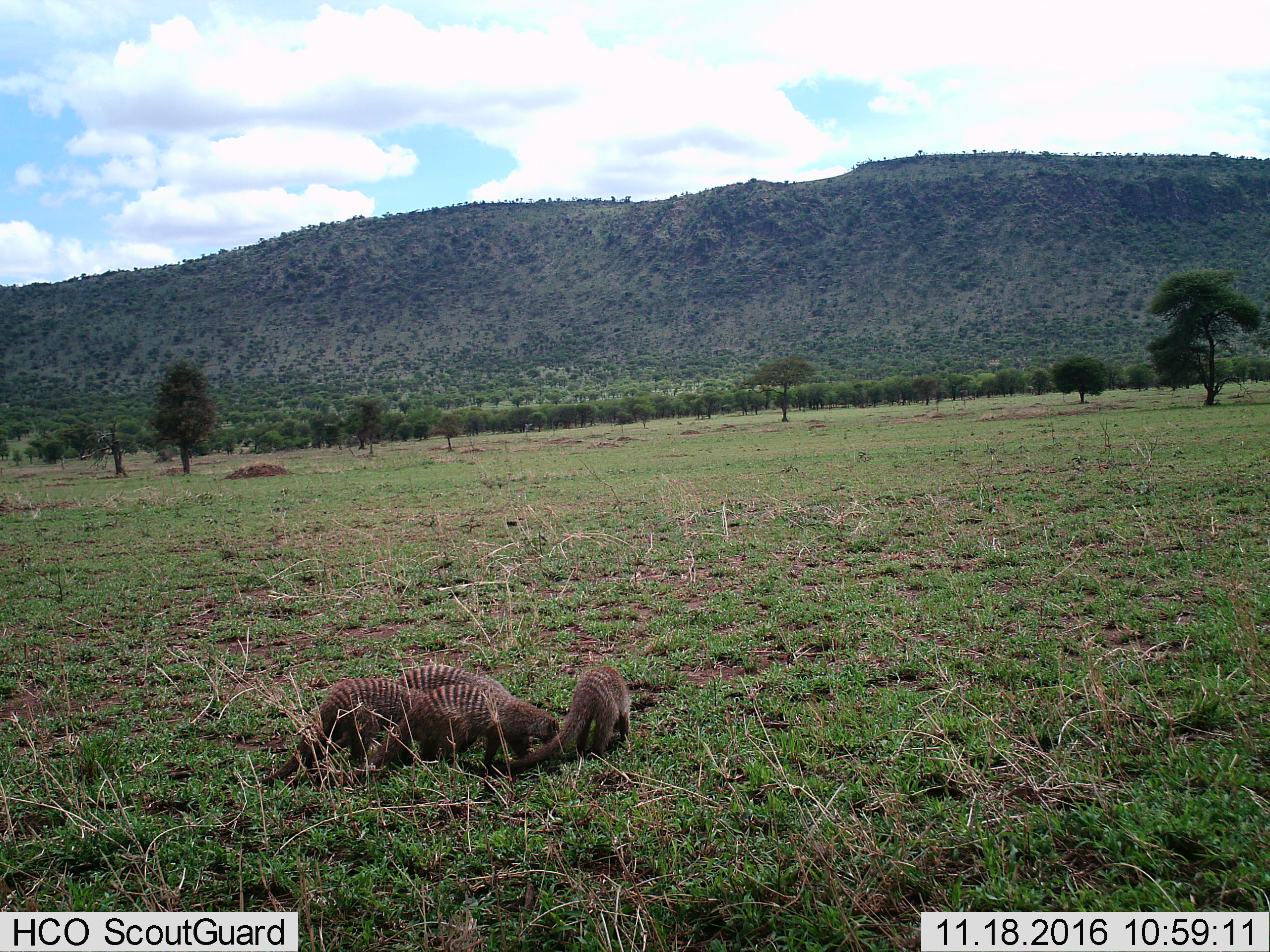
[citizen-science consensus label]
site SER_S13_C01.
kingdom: Animalia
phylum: Chordata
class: Mammalia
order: Carnivora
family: Herpestidae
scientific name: Herpestidae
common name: mongoose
Mongoose (Herpestidae), count 4. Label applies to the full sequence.